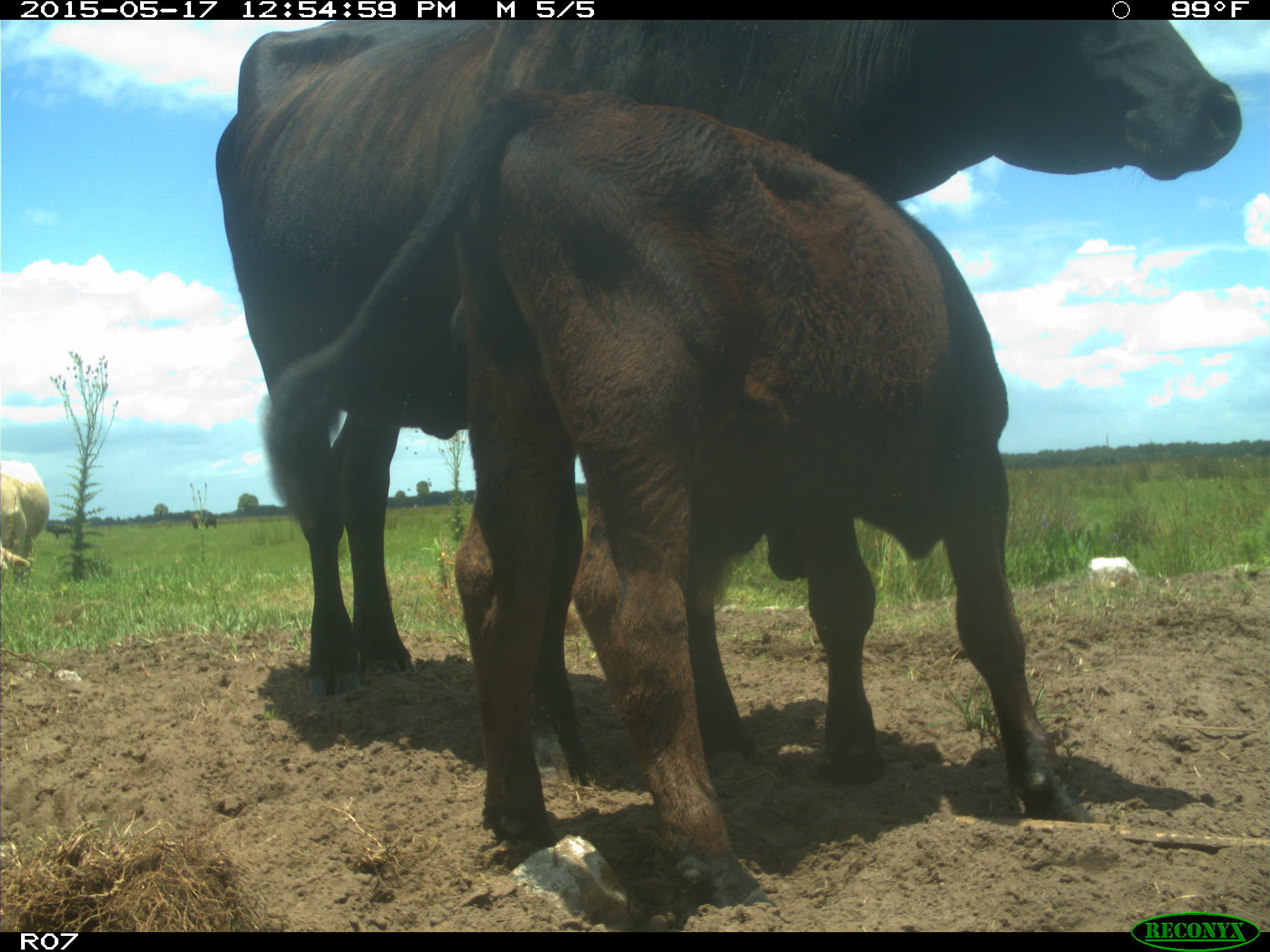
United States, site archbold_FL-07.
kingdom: Animalia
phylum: Chordata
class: Mammalia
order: Artiodactyla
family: Bovidae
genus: Bos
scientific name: Bos taurus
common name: domestic cow